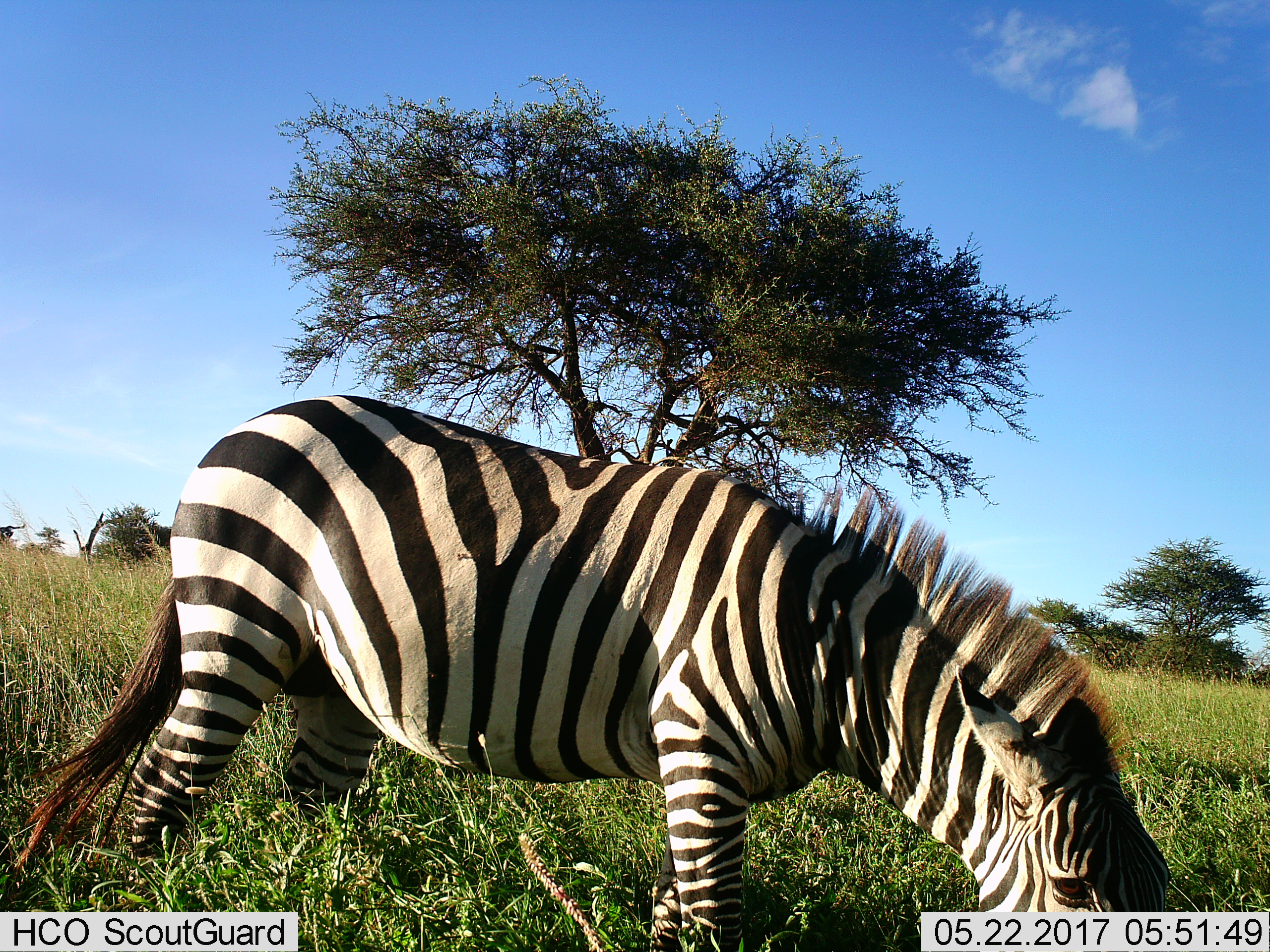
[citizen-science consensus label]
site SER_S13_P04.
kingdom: Animalia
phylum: Chordata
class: Mammalia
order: Perissodactyla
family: Equidae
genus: Equus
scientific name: Equus quagga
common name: plains zebra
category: zebraplains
Zebraplains (plains zebra) (Equus quagga), count 1. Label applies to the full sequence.